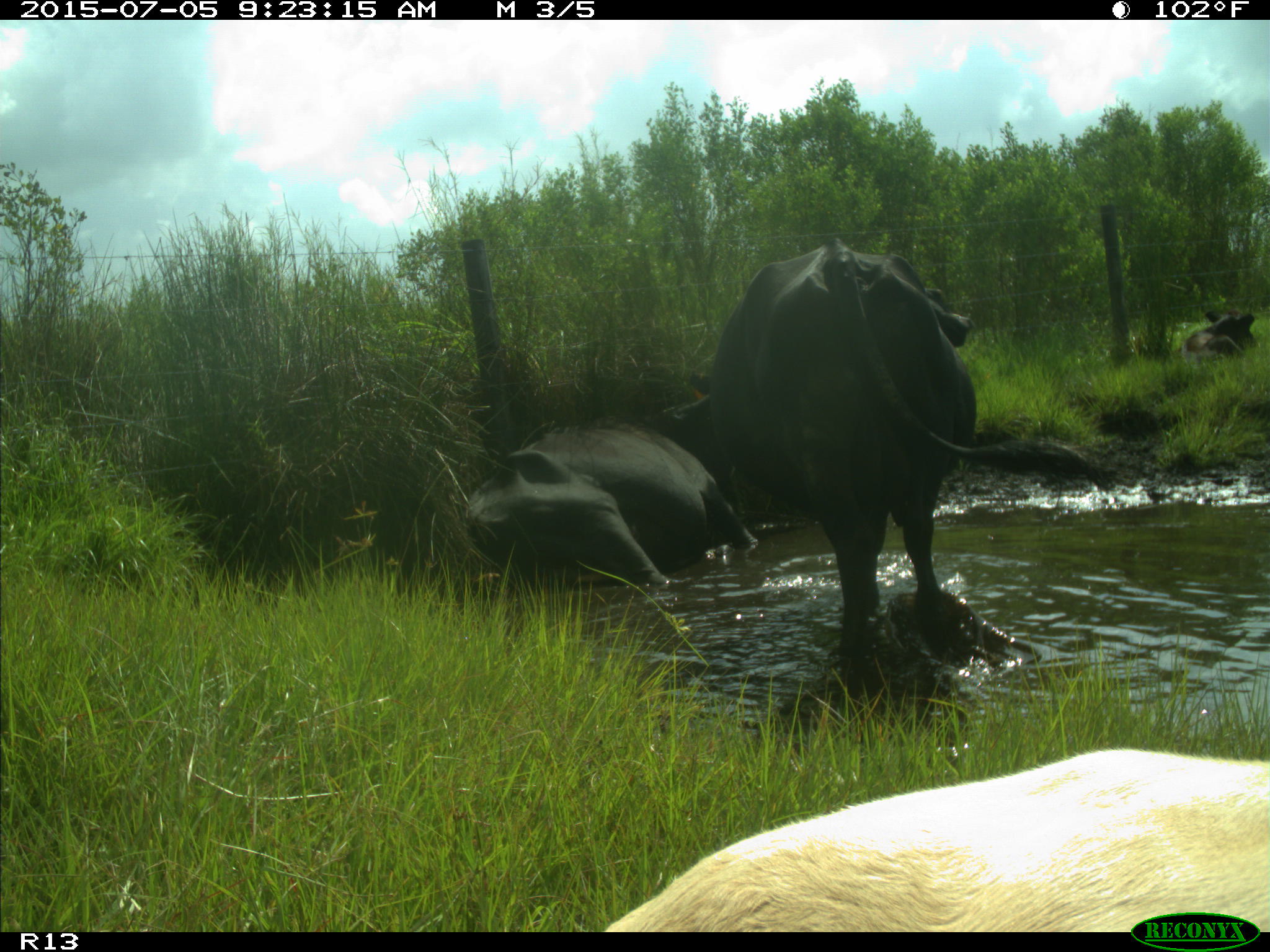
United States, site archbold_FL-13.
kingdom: Animalia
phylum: Chordata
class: Mammalia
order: Artiodactyla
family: Bovidae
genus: Bos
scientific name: Bos taurus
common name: domestic cow